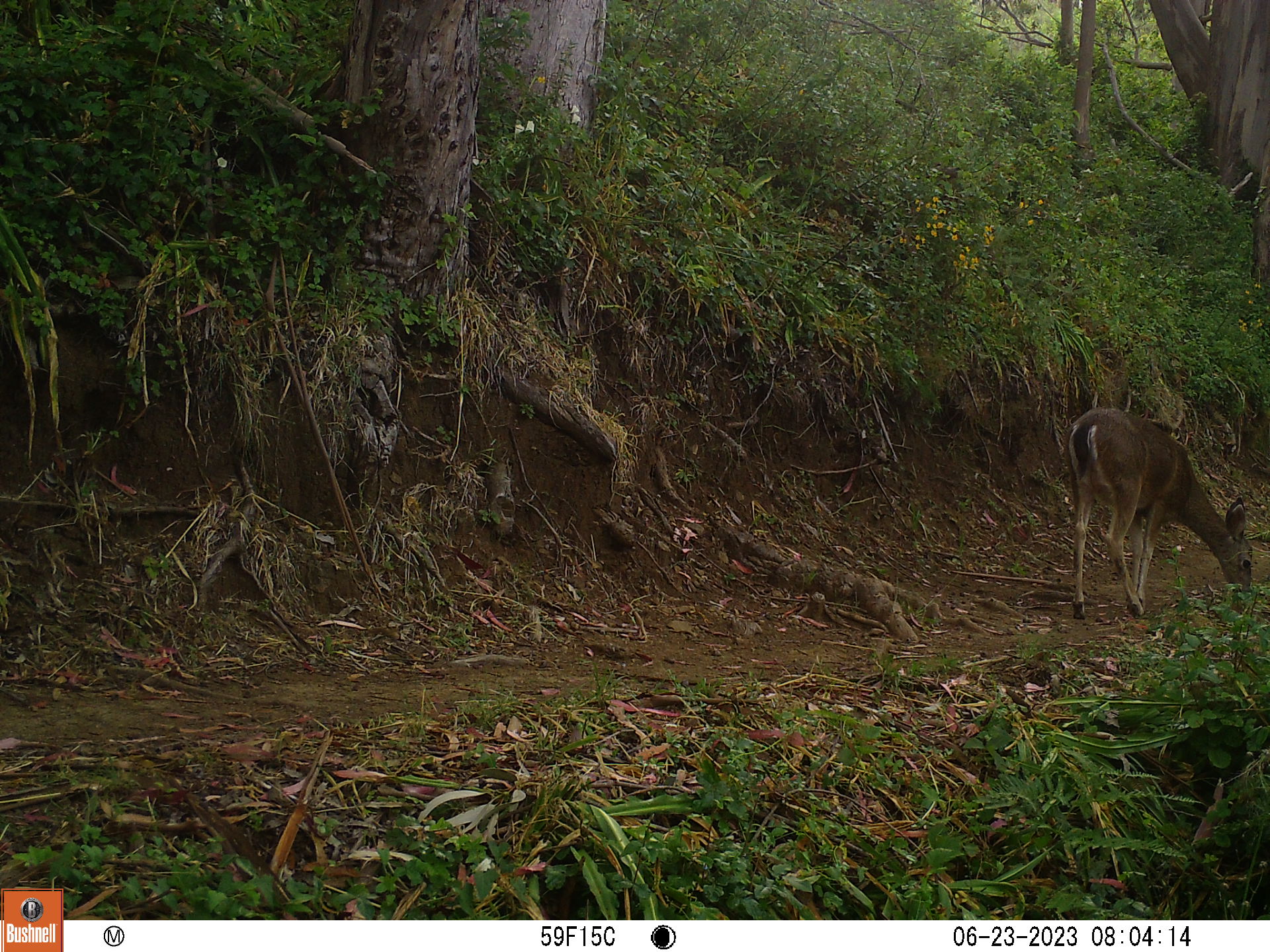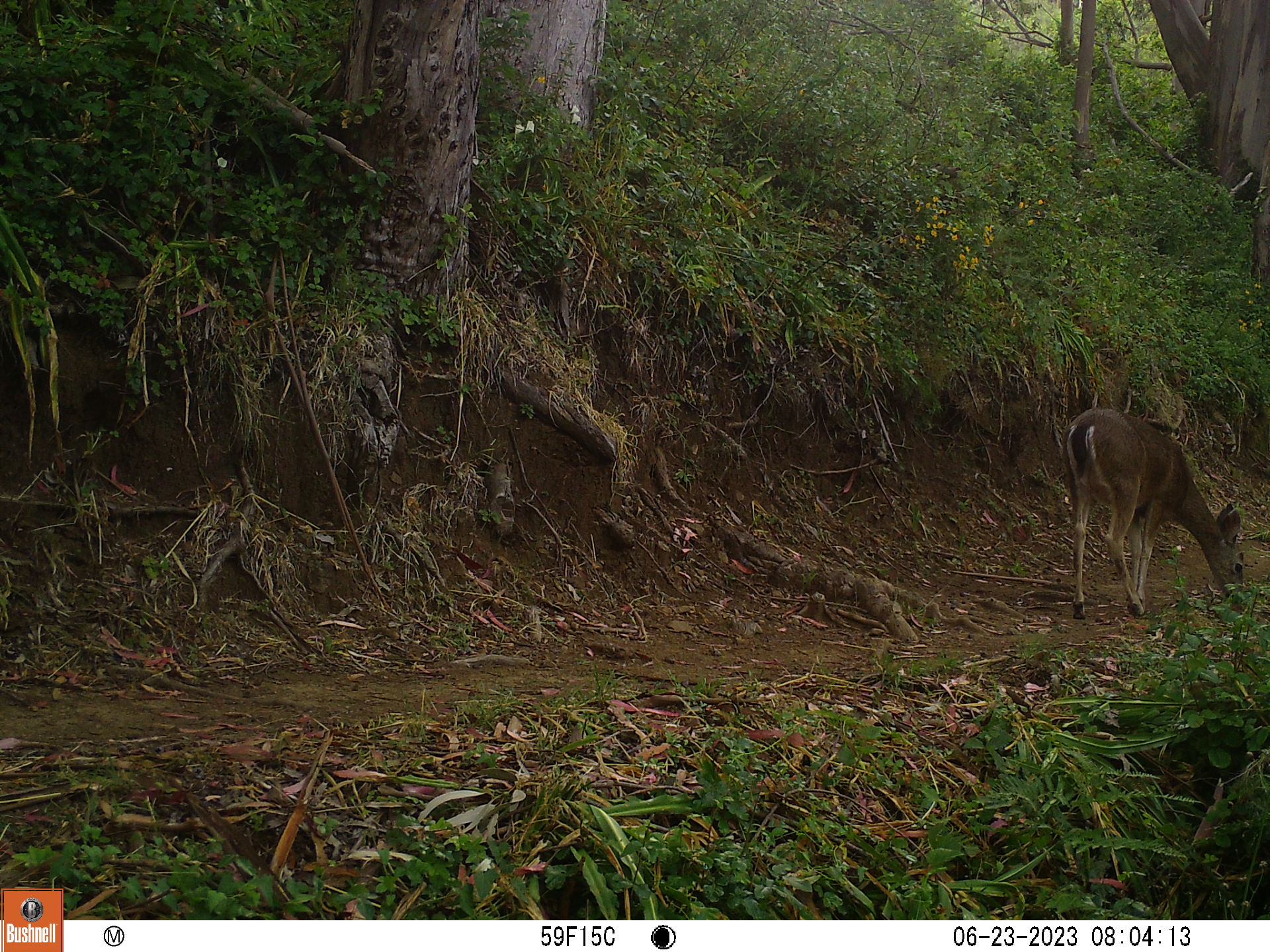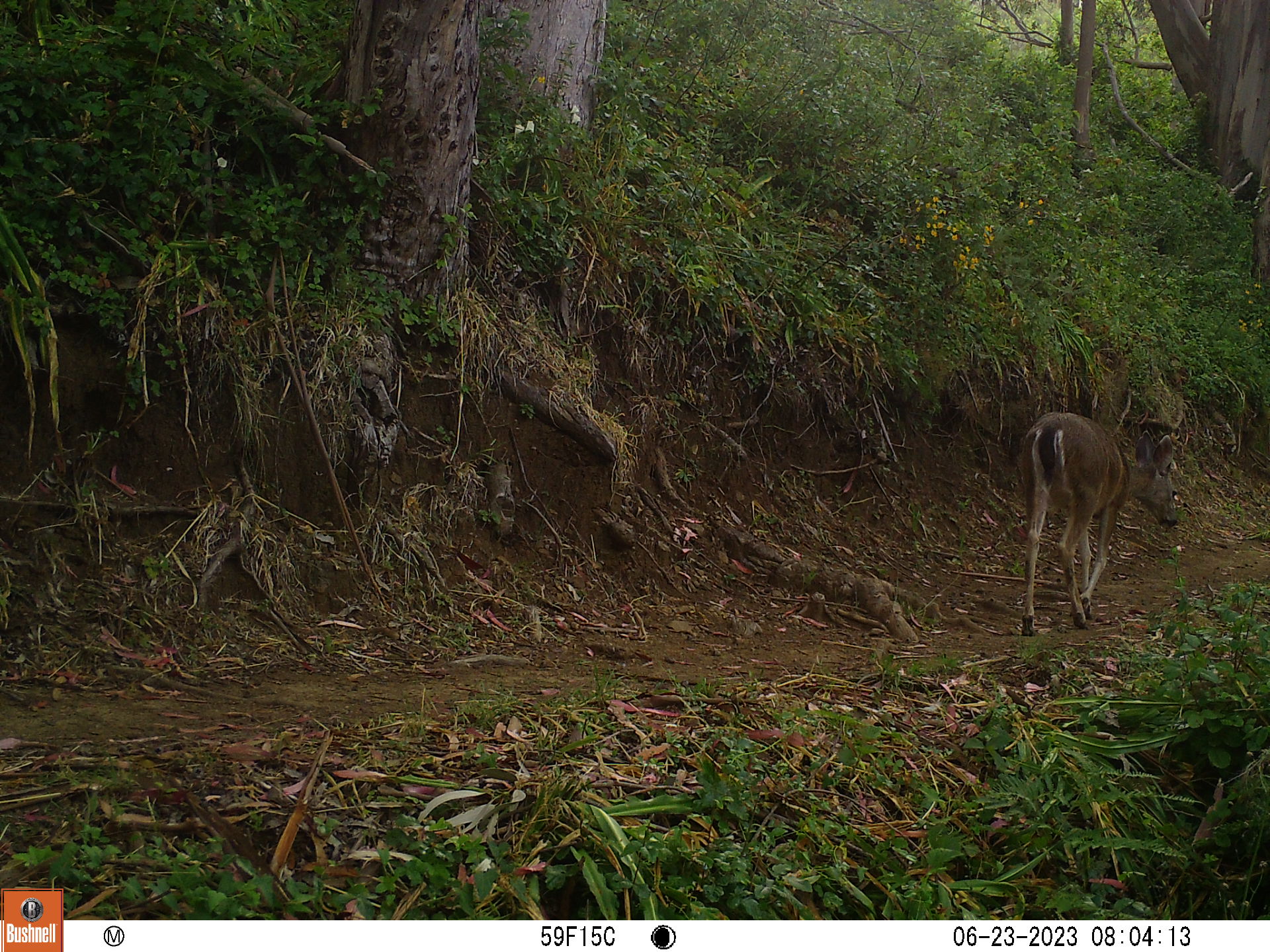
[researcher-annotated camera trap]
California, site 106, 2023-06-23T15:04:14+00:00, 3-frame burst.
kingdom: Animalia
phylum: Chordata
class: Mammalia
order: Artiodactyla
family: Cervidae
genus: Odocoileus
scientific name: Odocoileus hemionus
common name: mule deer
Mule deer (Odocoileus hemionus).